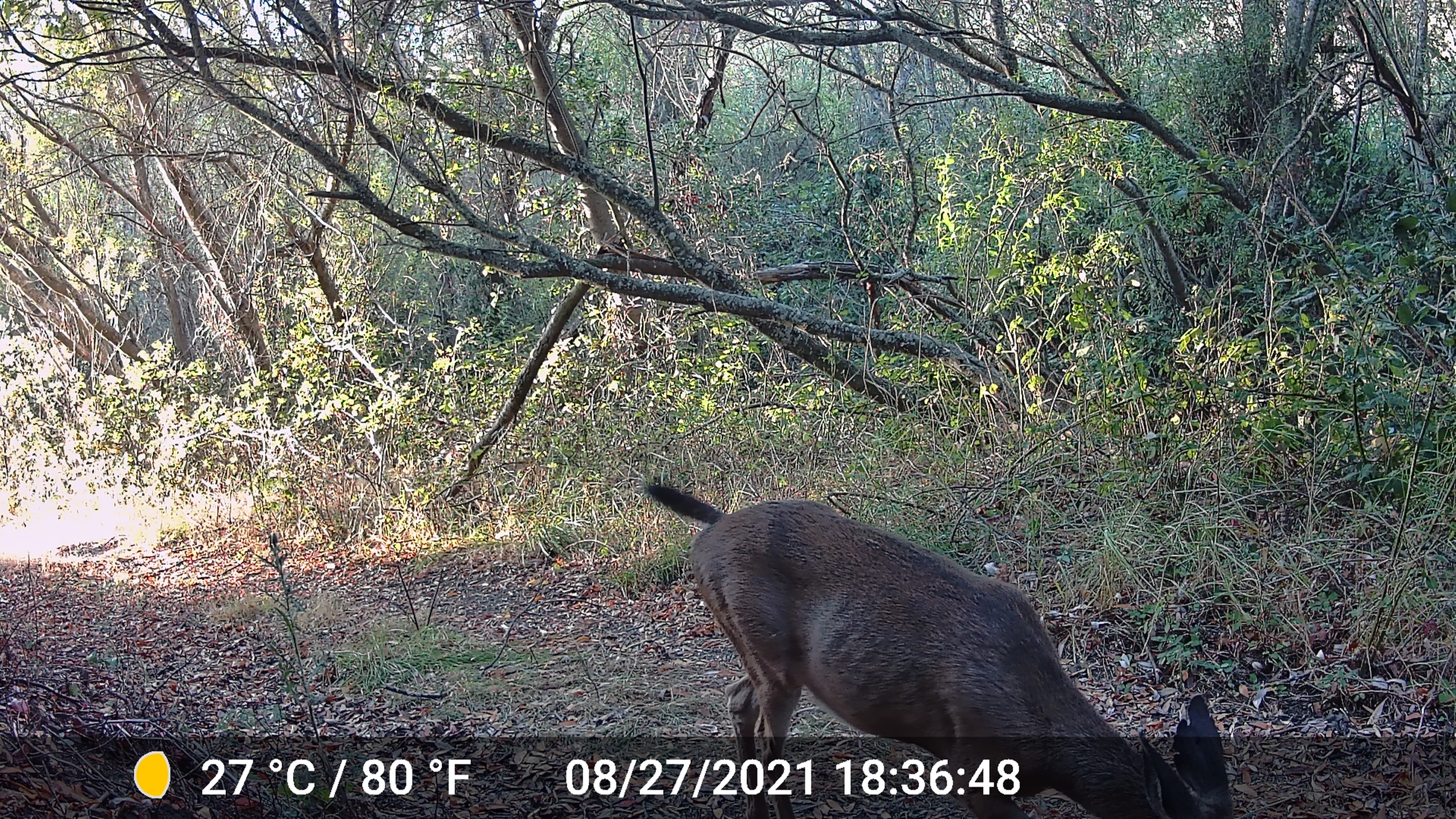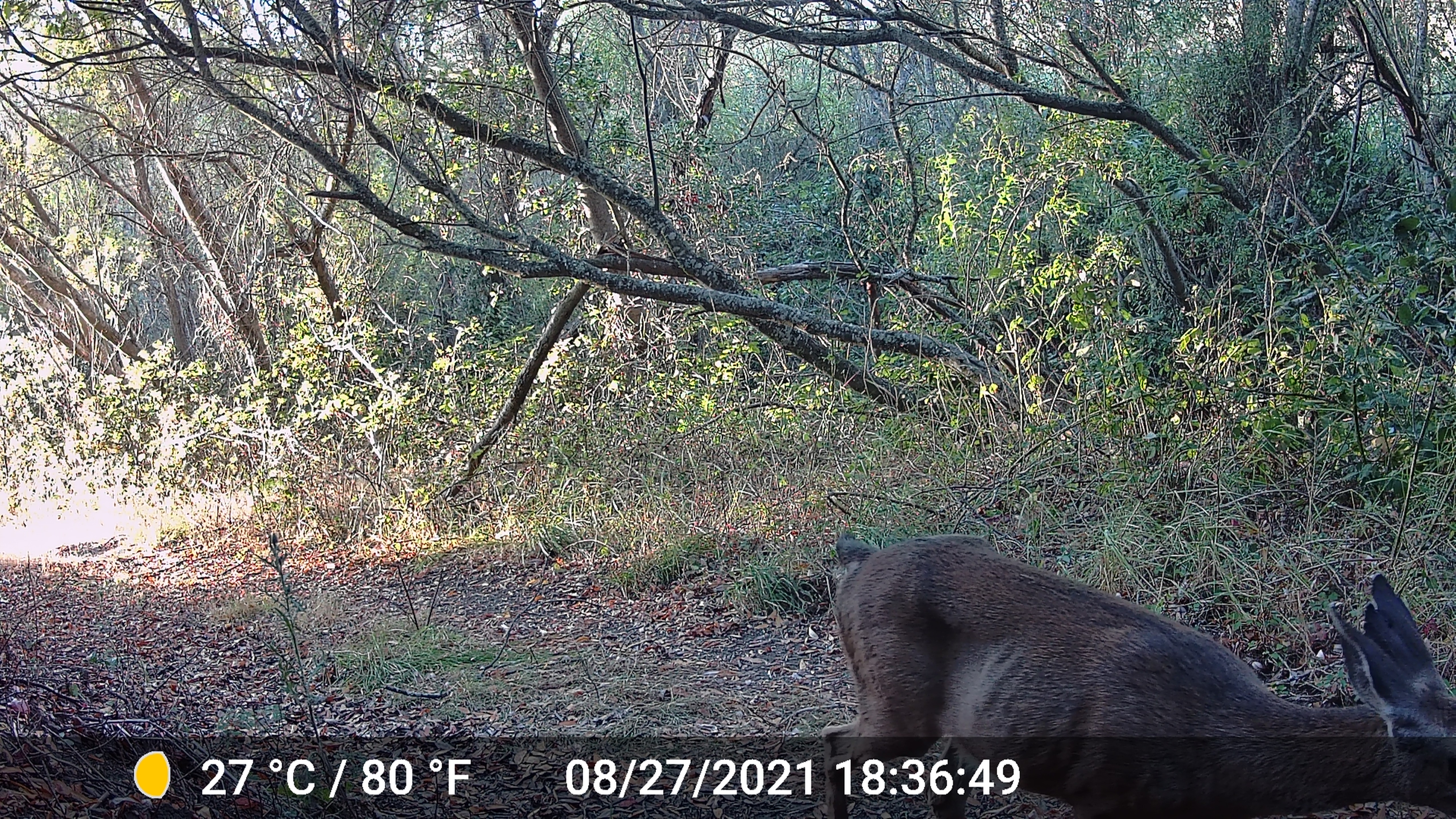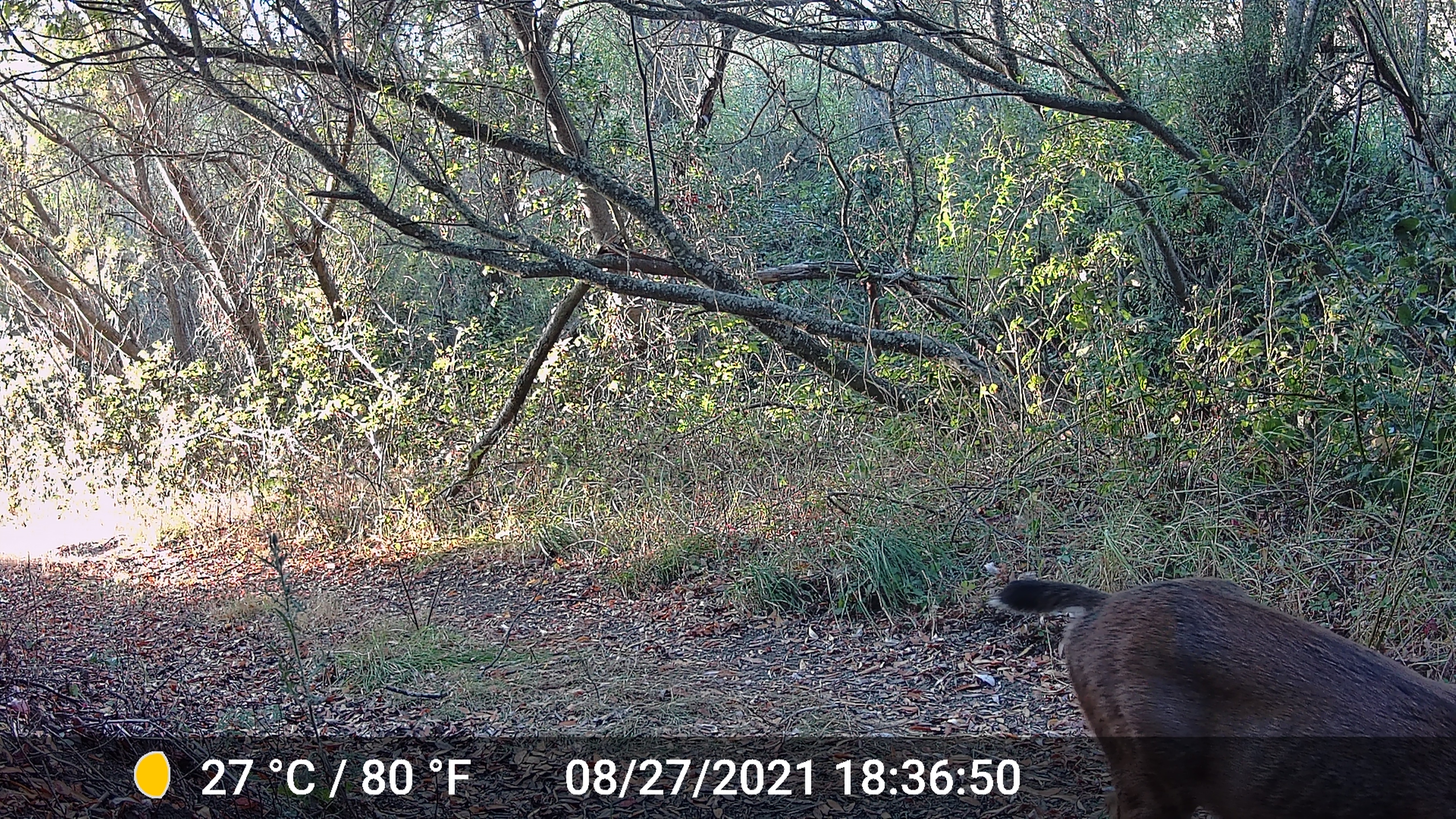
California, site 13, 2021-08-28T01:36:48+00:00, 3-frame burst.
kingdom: Animalia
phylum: Chordata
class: Mammalia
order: Artiodactyla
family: Cervidae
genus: Odocoileus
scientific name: Odocoileus hemionus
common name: mule deer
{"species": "mule deer (Odocoileus hemionus)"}